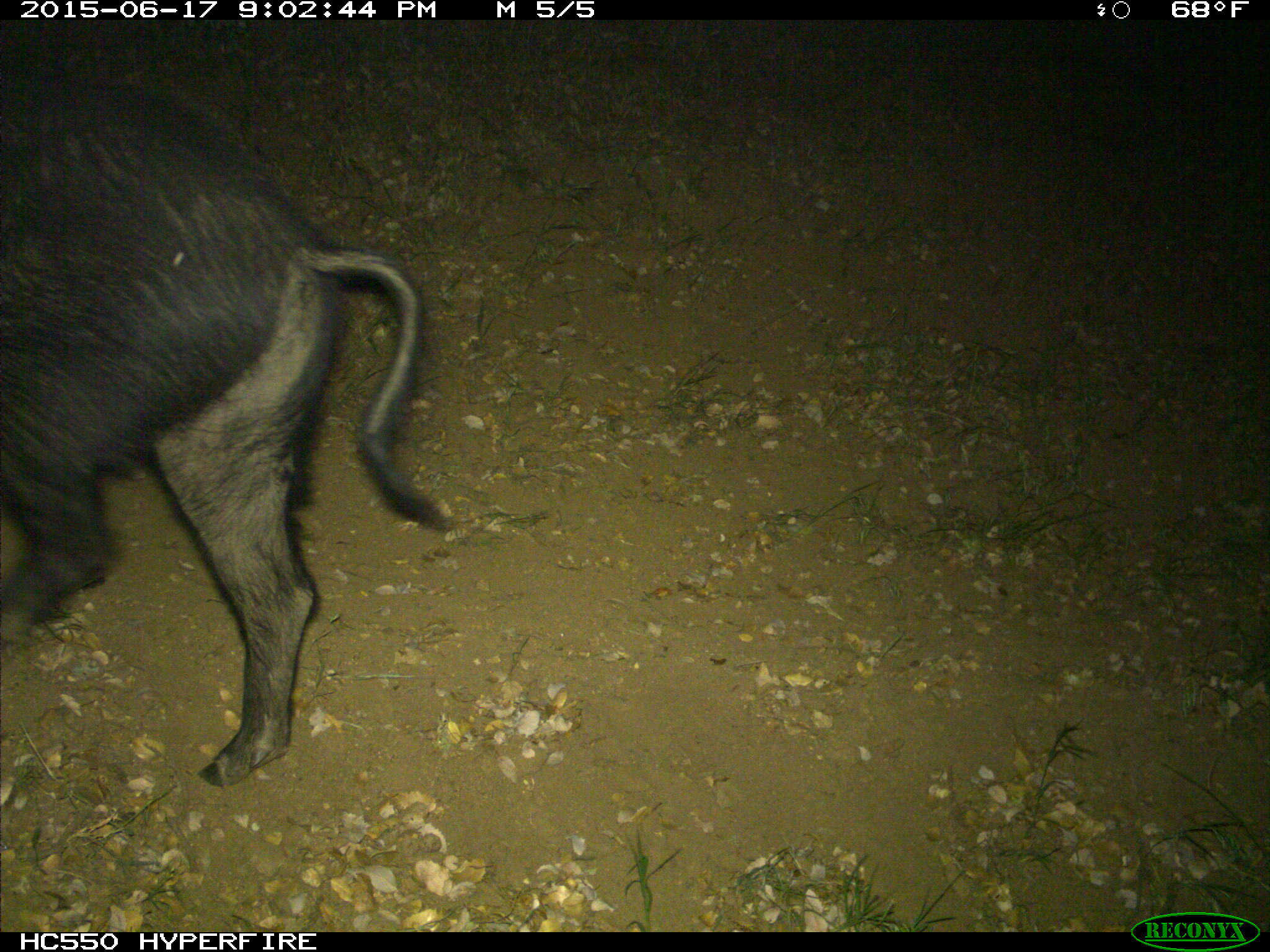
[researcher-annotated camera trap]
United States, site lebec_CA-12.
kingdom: Animalia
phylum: Chordata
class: Mammalia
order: Artiodactyla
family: Suidae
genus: Sus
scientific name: Sus scrofa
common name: wild boar